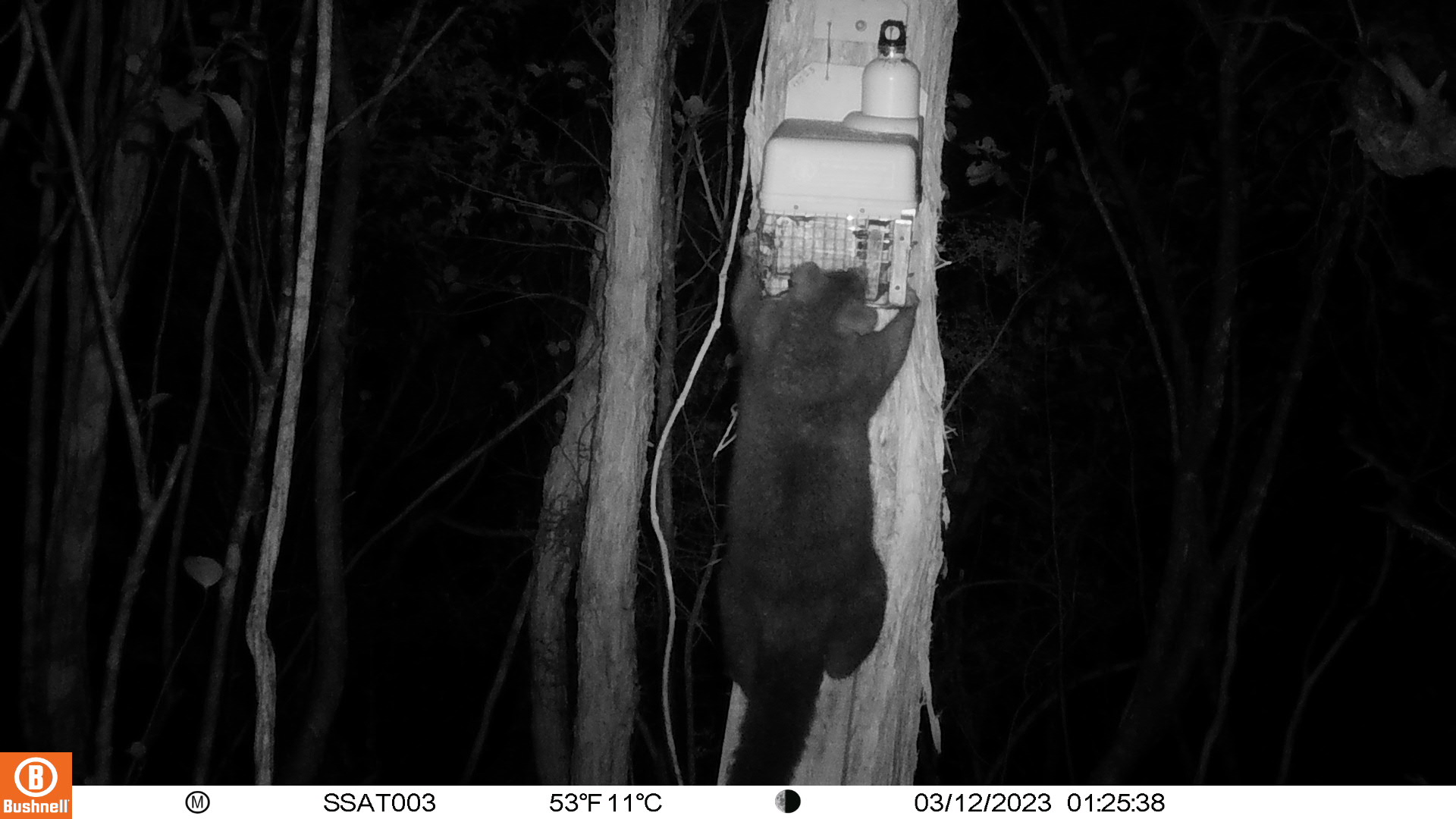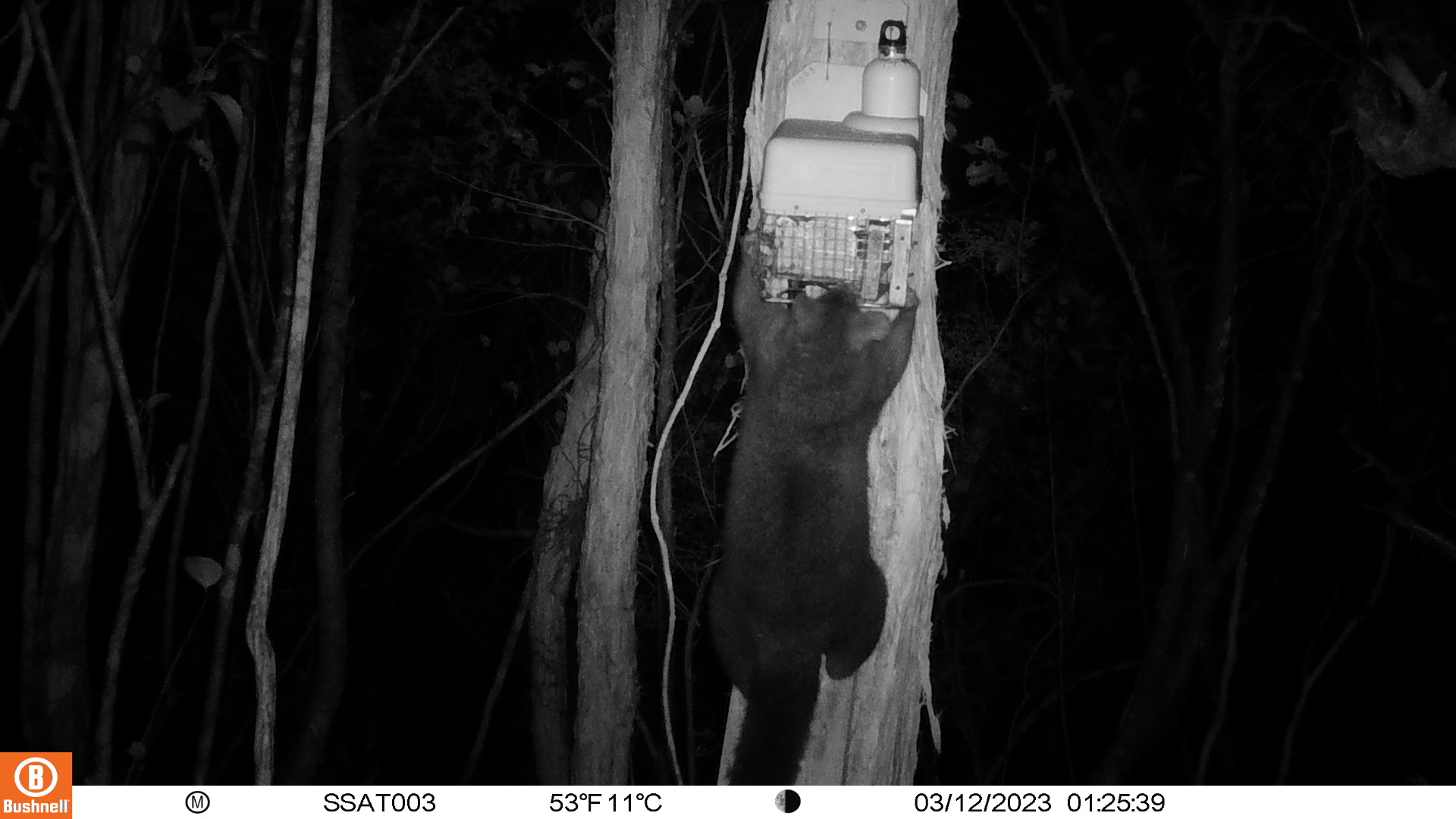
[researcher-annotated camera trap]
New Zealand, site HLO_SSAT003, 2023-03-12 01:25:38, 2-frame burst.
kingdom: Animalia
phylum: Chordata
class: Mammalia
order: Diprotodontia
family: Phalangeridae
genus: Trichosurus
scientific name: Trichosurus vulpecula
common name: common brushtail possum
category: possum